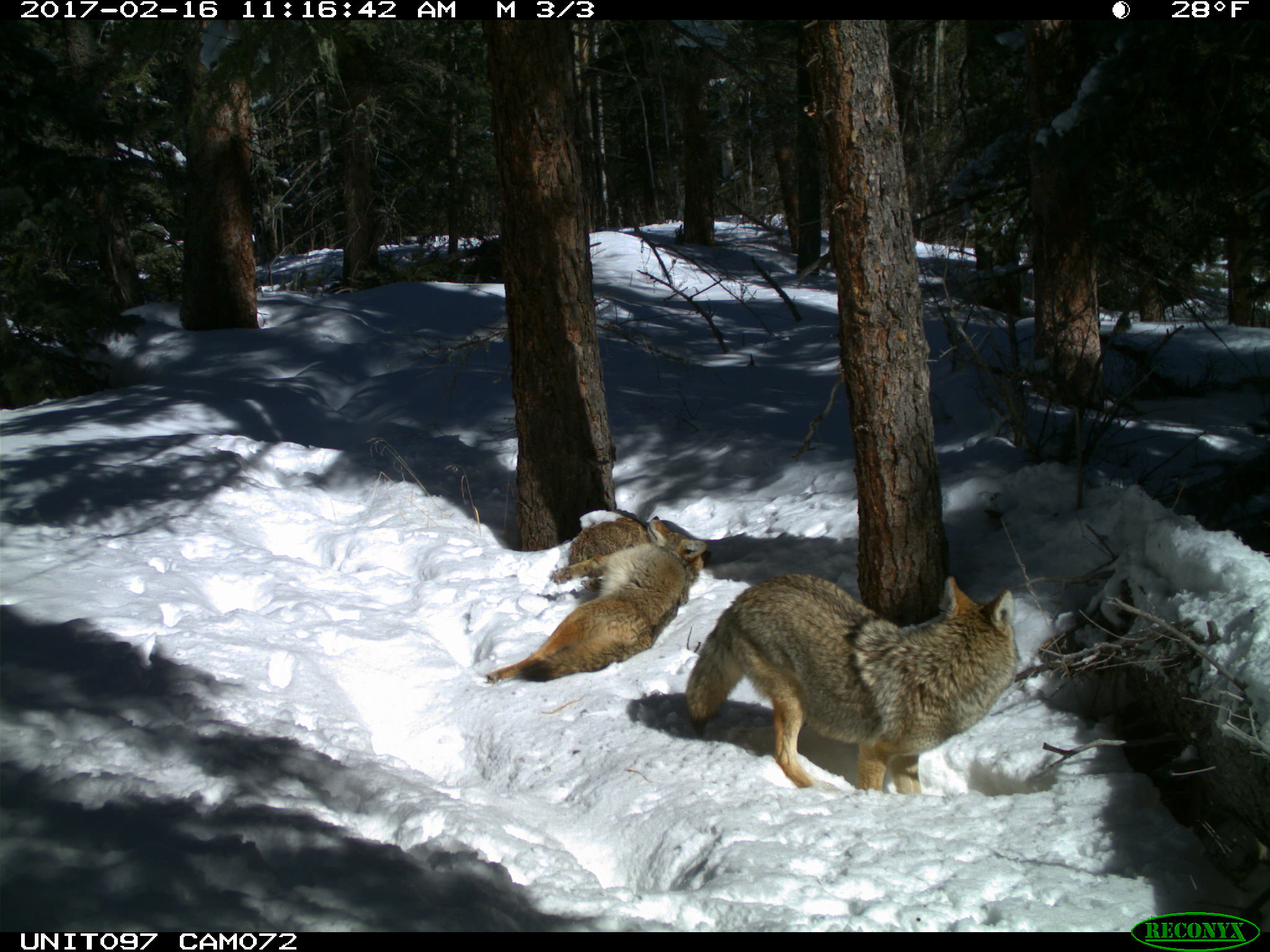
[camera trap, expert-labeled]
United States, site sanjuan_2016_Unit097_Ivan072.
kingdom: Animalia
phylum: Chordata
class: Mammalia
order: Carnivora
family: Canidae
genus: Canis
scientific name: Canis latrans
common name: coyote